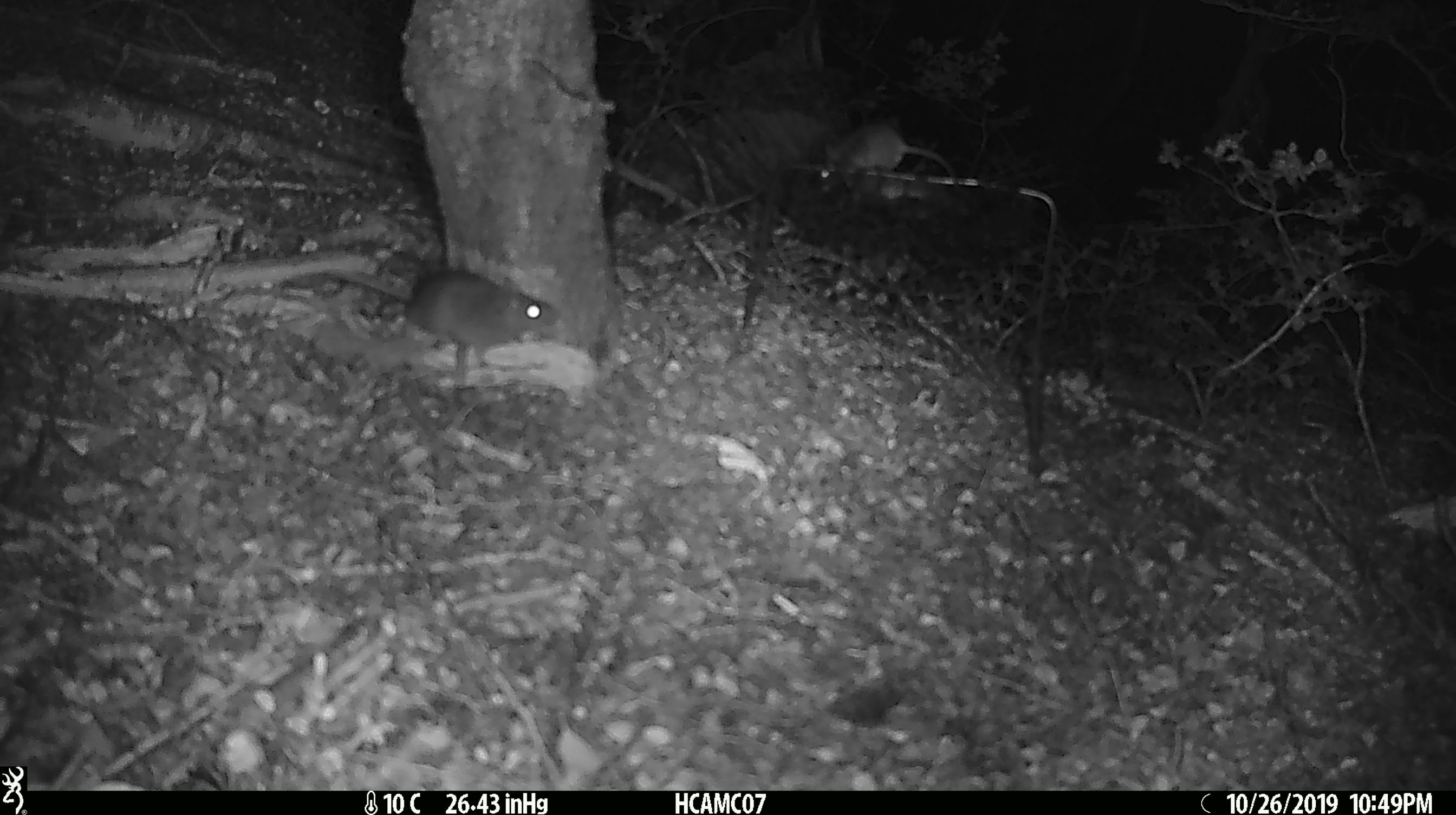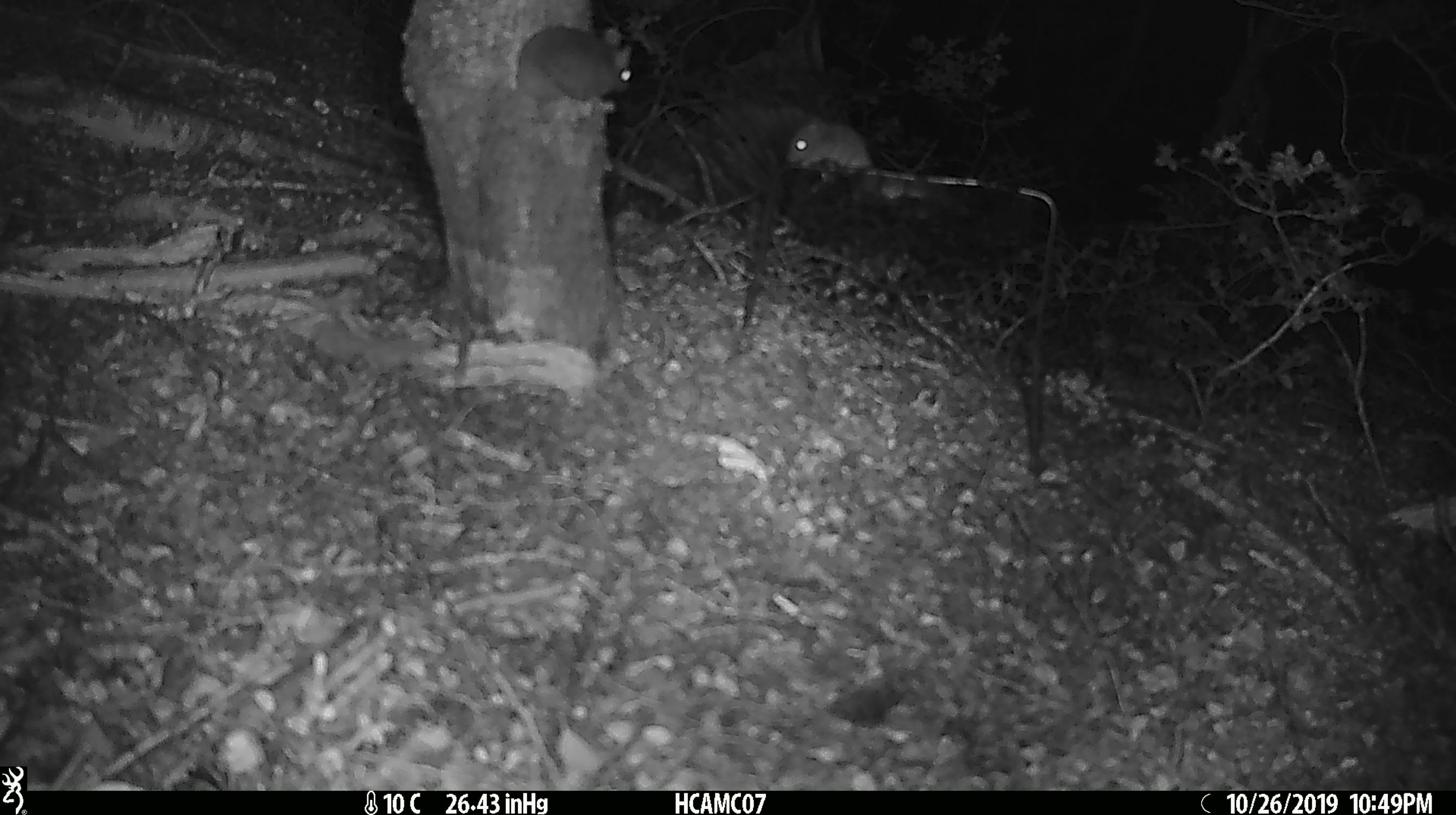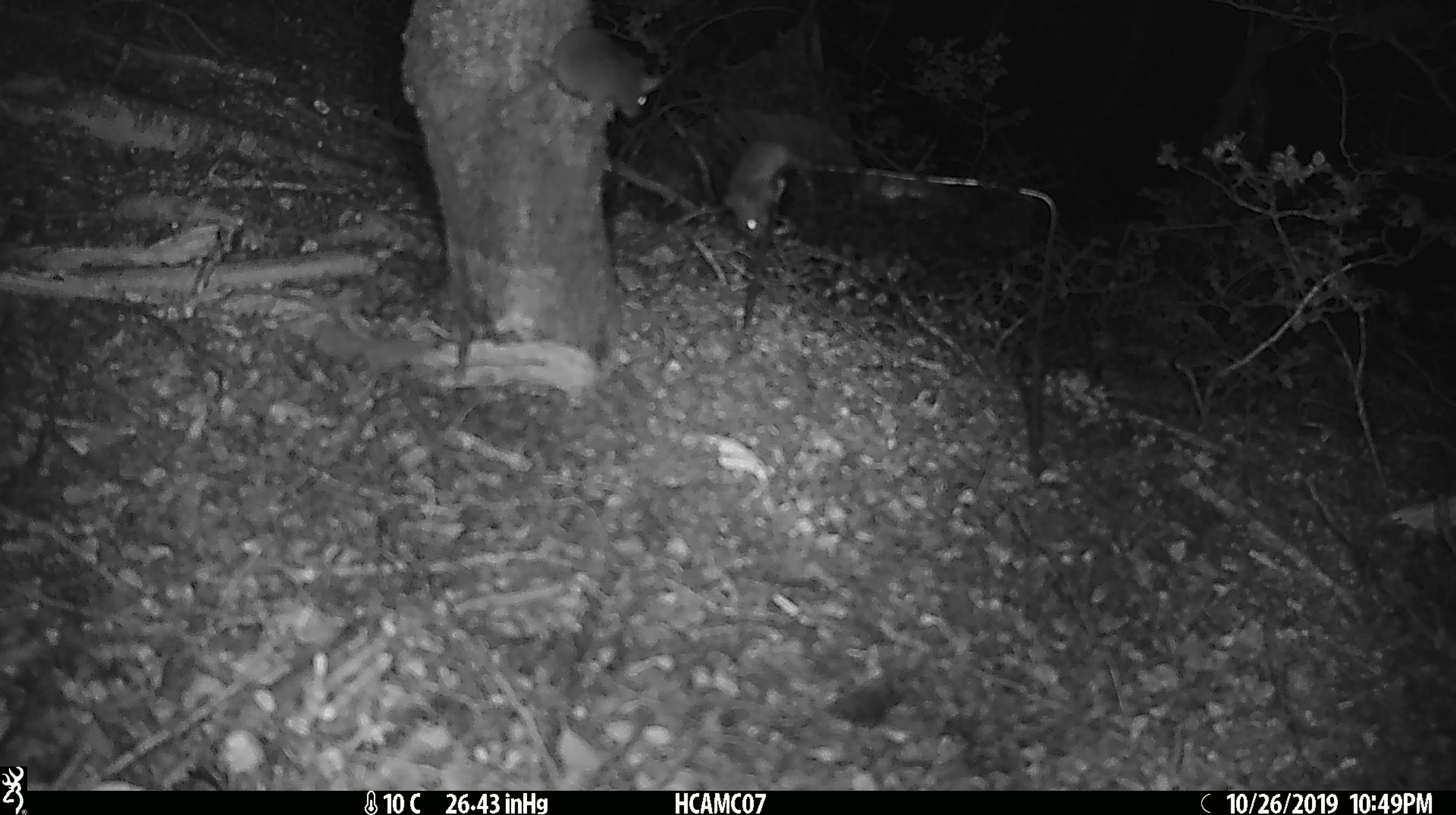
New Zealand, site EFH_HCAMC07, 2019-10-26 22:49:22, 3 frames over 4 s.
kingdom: Animalia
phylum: Chordata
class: Mammalia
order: Rodentia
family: Muridae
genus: Mus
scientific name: Mus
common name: mouse